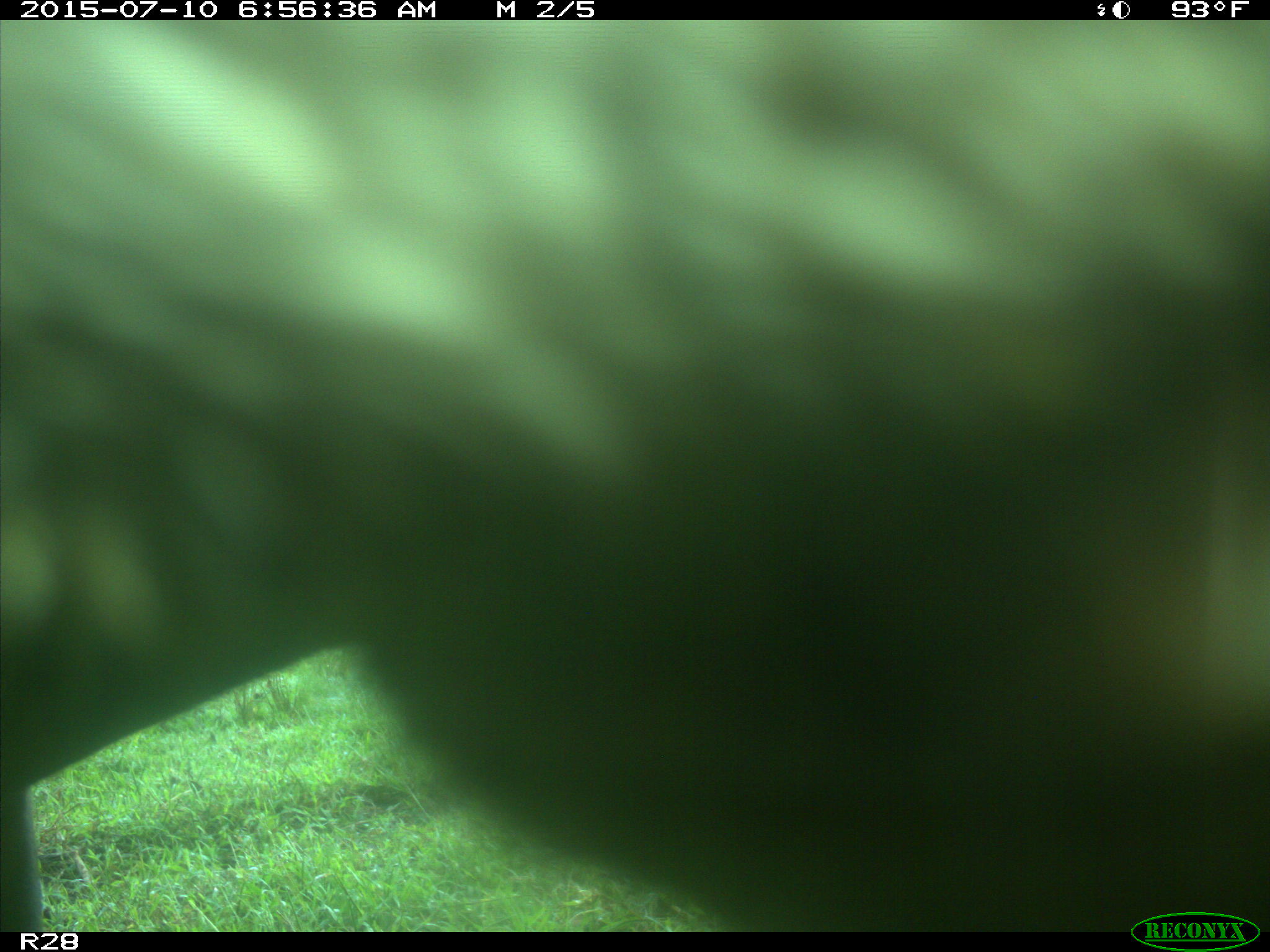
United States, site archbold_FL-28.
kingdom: Animalia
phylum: Chordata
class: Mammalia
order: Artiodactyla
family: Bovidae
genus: Bos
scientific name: Bos taurus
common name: domestic cow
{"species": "Bos taurus (domestic cow)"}